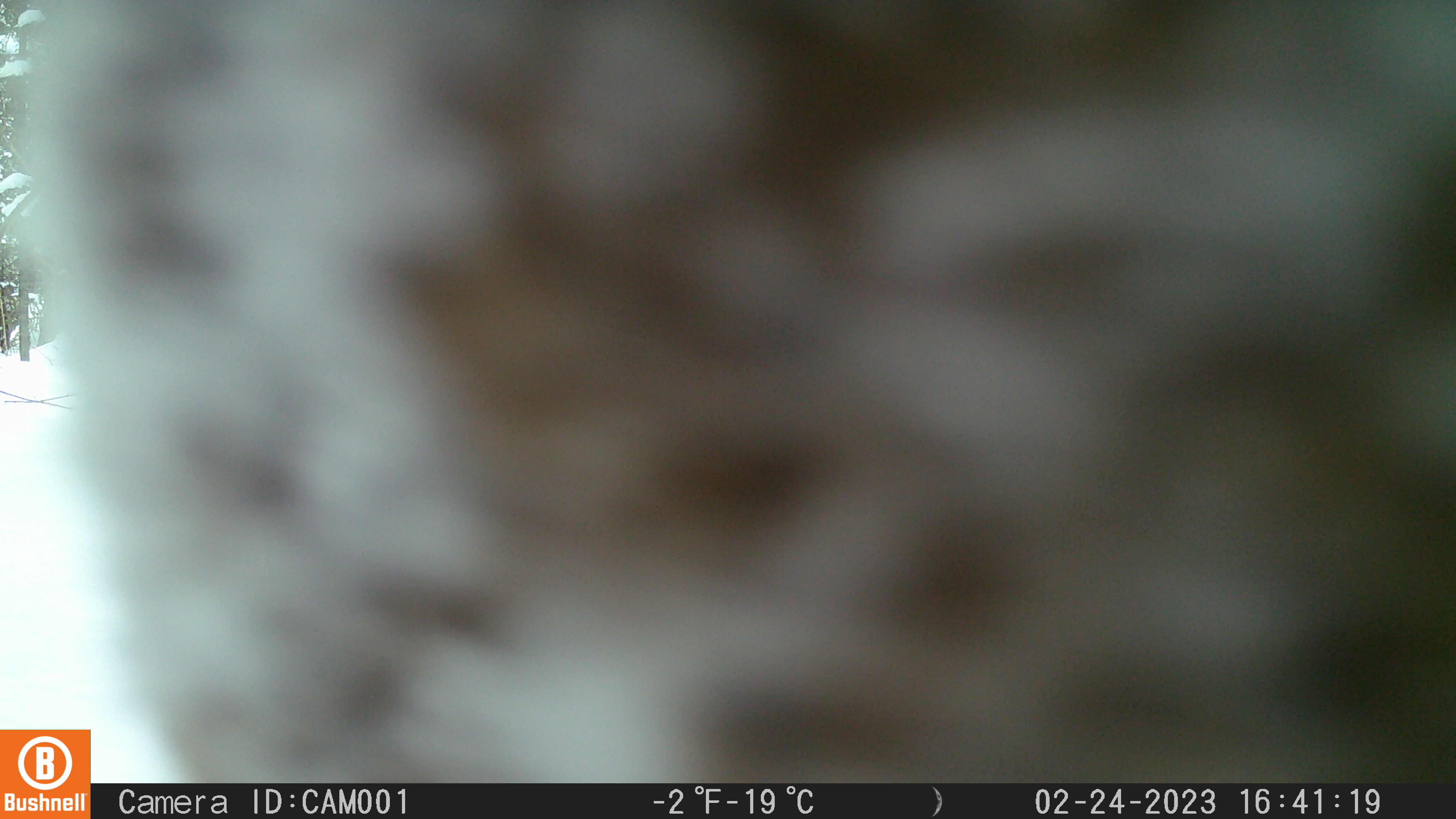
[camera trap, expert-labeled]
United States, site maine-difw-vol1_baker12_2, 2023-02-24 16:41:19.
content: unidentified animal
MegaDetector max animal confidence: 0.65